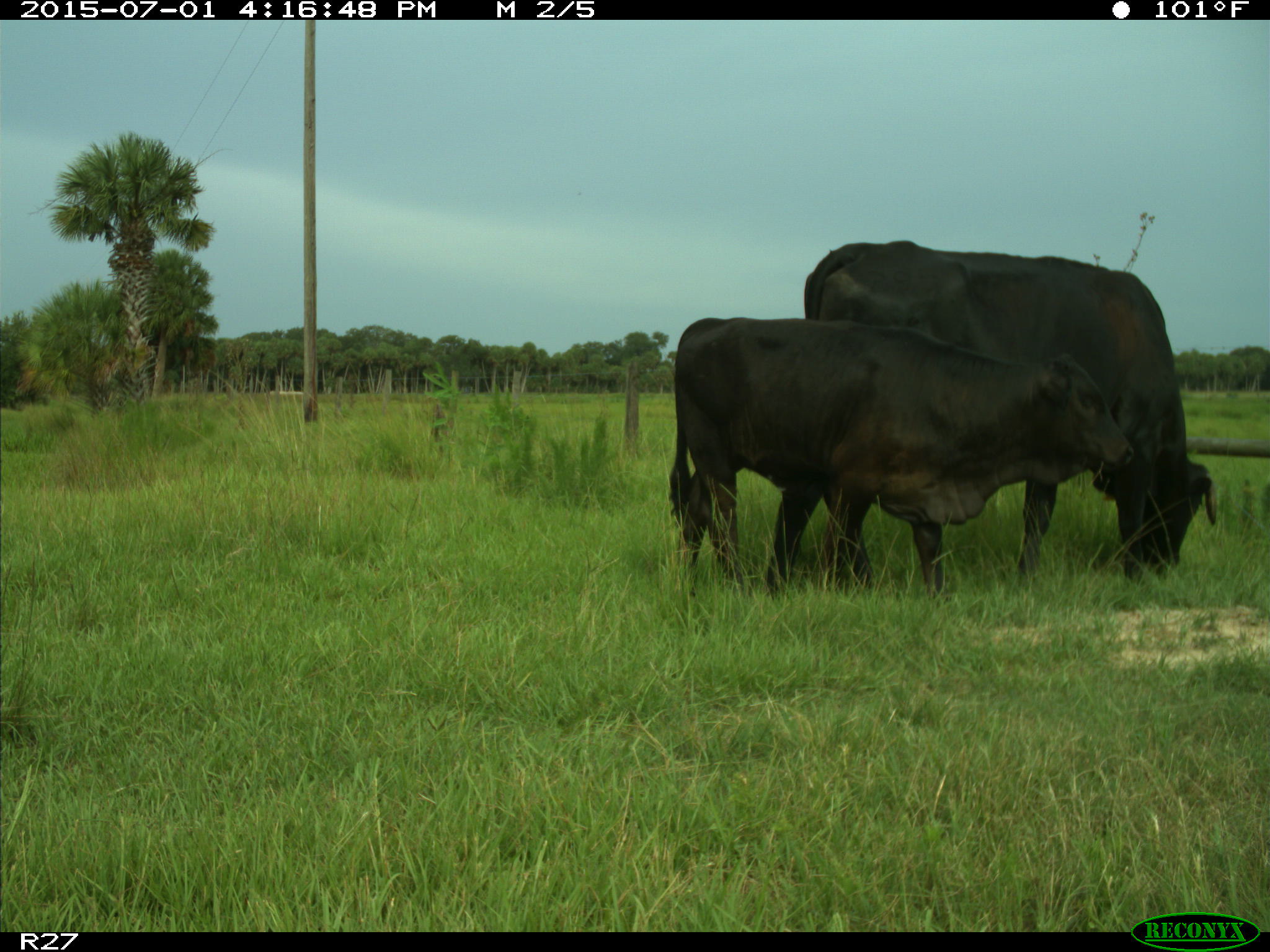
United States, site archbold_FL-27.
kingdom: Animalia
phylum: Chordata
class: Mammalia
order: Artiodactyla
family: Bovidae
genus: Bos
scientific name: Bos taurus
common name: domestic cow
Bos taurus (domestic cow).